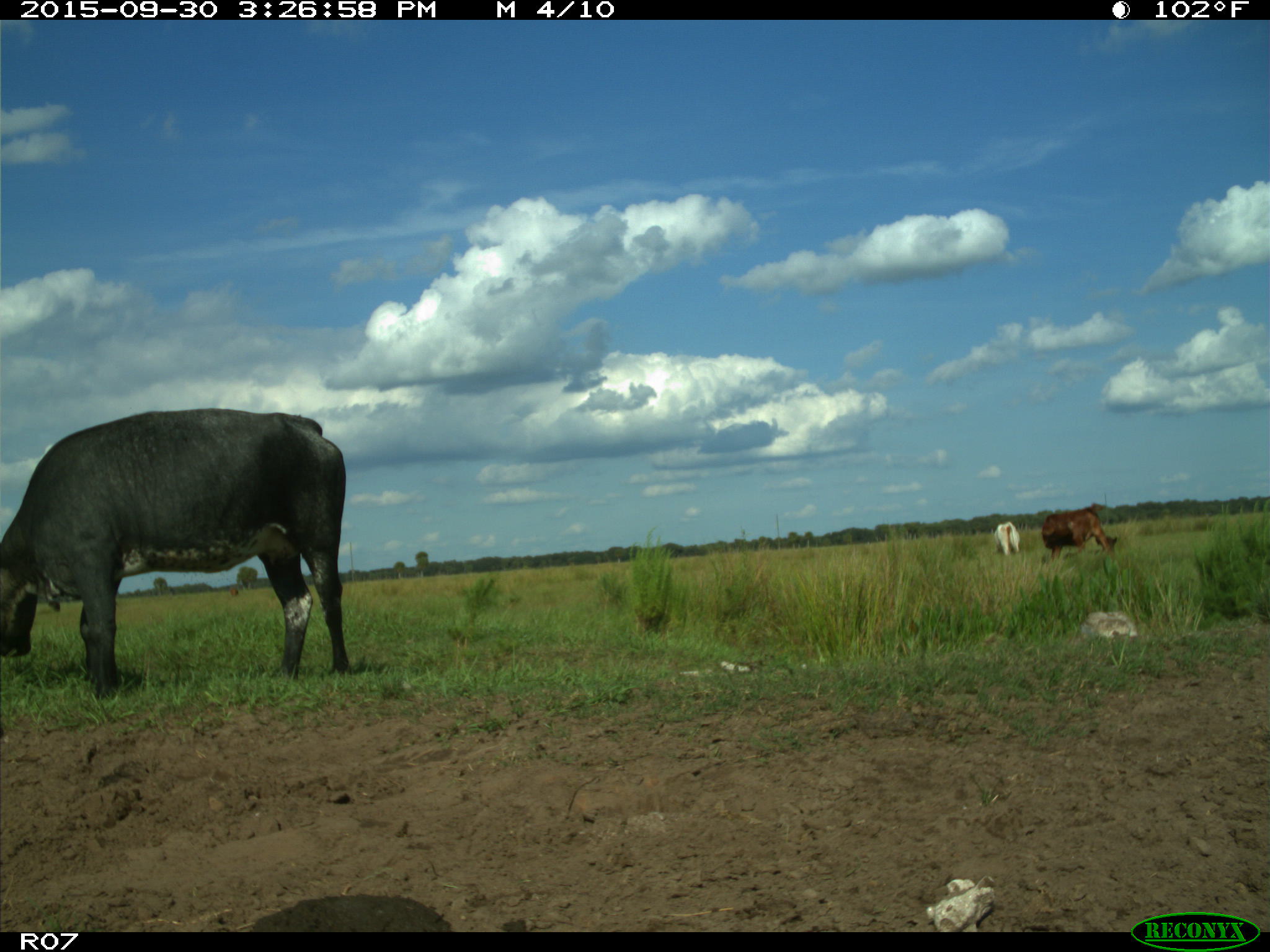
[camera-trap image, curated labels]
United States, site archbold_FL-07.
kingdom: Animalia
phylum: Chordata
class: Mammalia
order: Artiodactyla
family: Bovidae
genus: Bos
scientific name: Bos taurus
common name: domestic cow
Bos taurus (domestic cow).